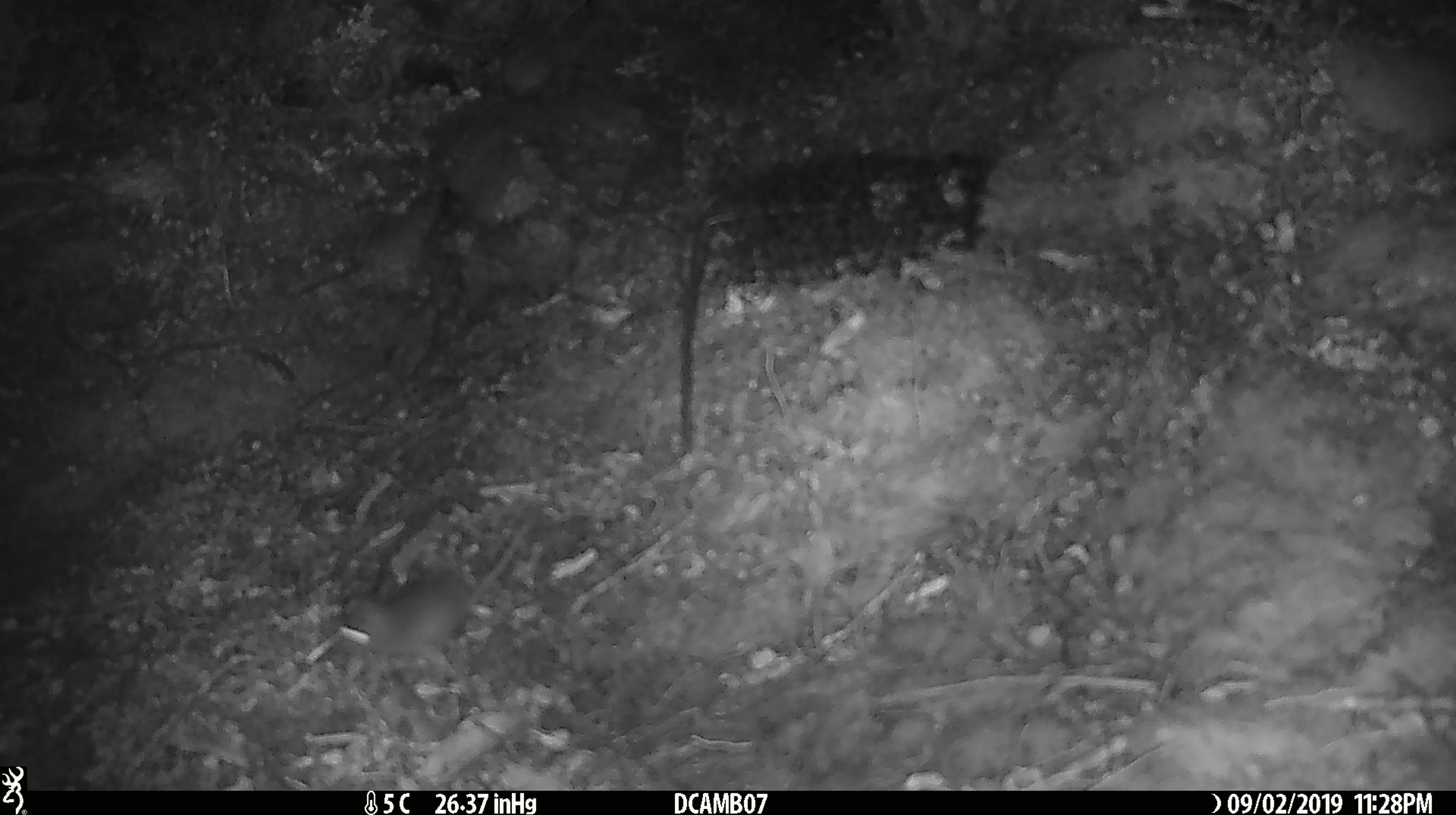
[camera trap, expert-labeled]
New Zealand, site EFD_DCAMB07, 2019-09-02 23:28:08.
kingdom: Animalia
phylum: Chordata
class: Mammalia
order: Rodentia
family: Muridae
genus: Mus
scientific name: Mus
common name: mouse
Mouse (Mus).